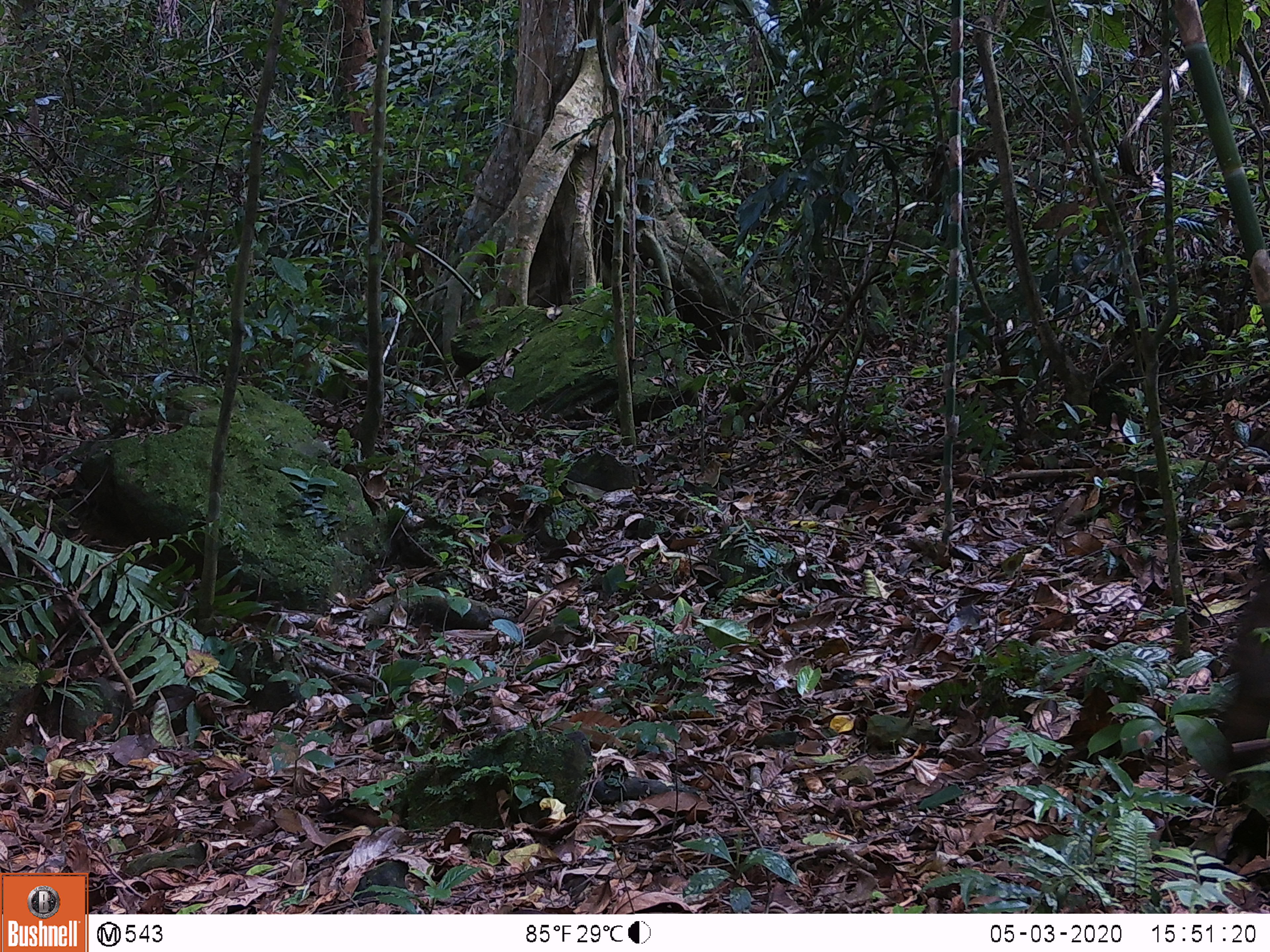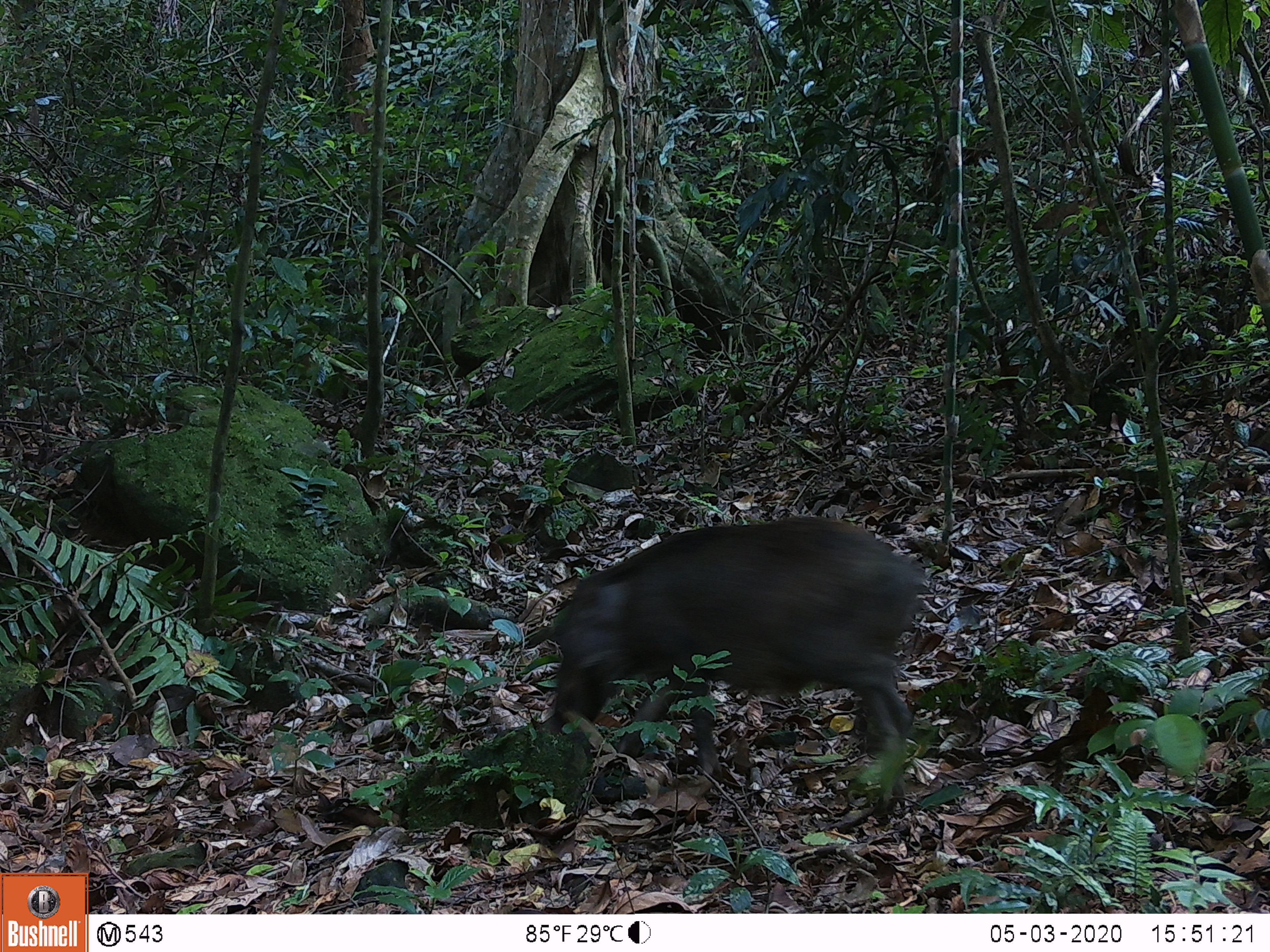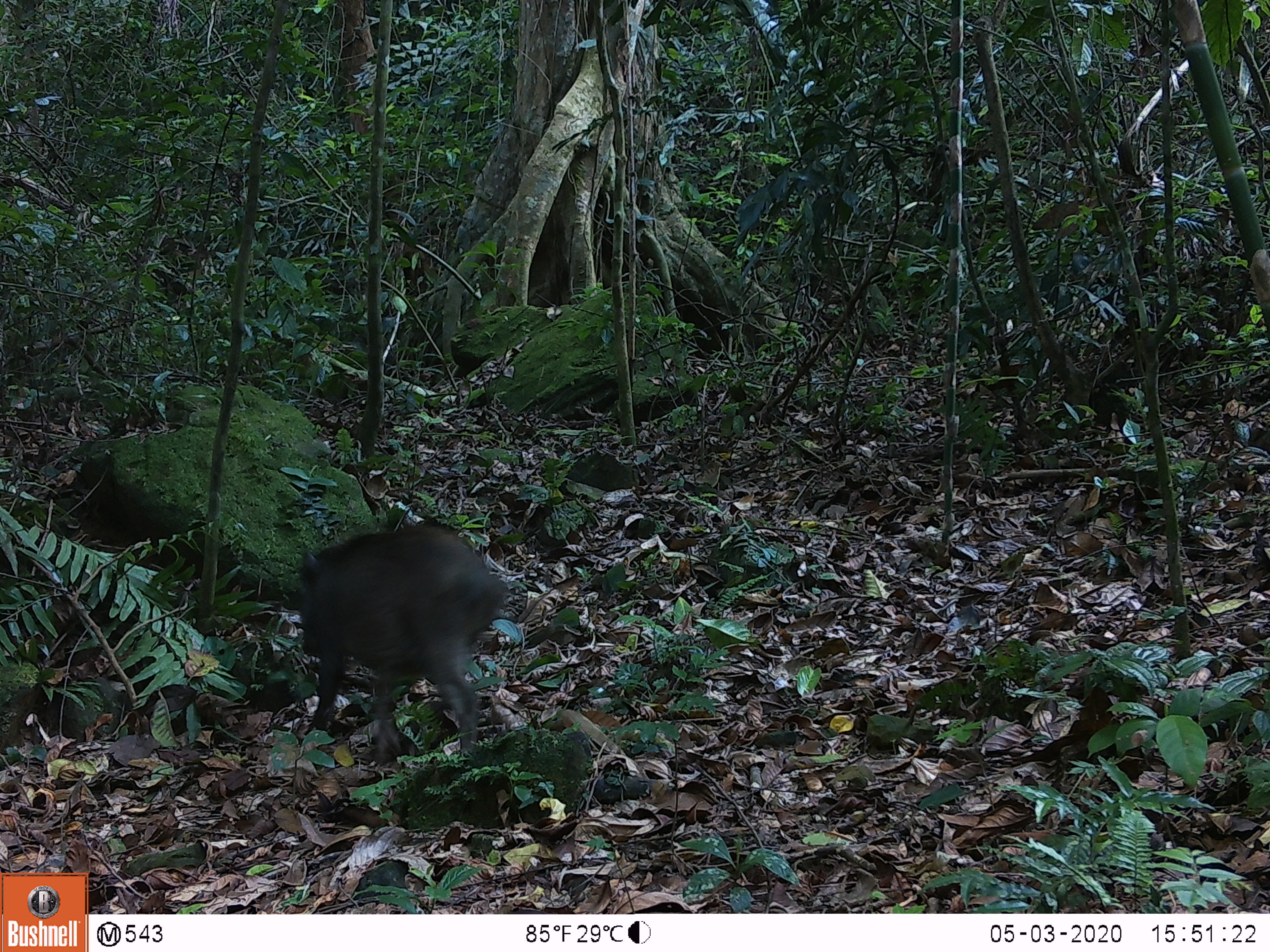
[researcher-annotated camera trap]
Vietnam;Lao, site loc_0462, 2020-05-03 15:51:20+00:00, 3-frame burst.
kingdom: Animalia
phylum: Chordata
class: Mammalia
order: Artiodactyla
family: Suidae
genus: Sus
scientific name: Sus scrofa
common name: eurasian wild pig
Eurasian wild pig (Sus scrofa). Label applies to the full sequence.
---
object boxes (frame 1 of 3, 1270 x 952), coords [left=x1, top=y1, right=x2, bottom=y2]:
eurasian wild pig: [left=1209, top=566, right=1270, bottom=783]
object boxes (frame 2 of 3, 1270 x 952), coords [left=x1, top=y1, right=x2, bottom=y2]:
eurasian wild pig: [left=538, top=516, right=928, bottom=823]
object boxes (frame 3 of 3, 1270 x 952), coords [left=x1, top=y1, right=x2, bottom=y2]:
eurasian wild pig: [left=295, top=523, right=508, bottom=765]